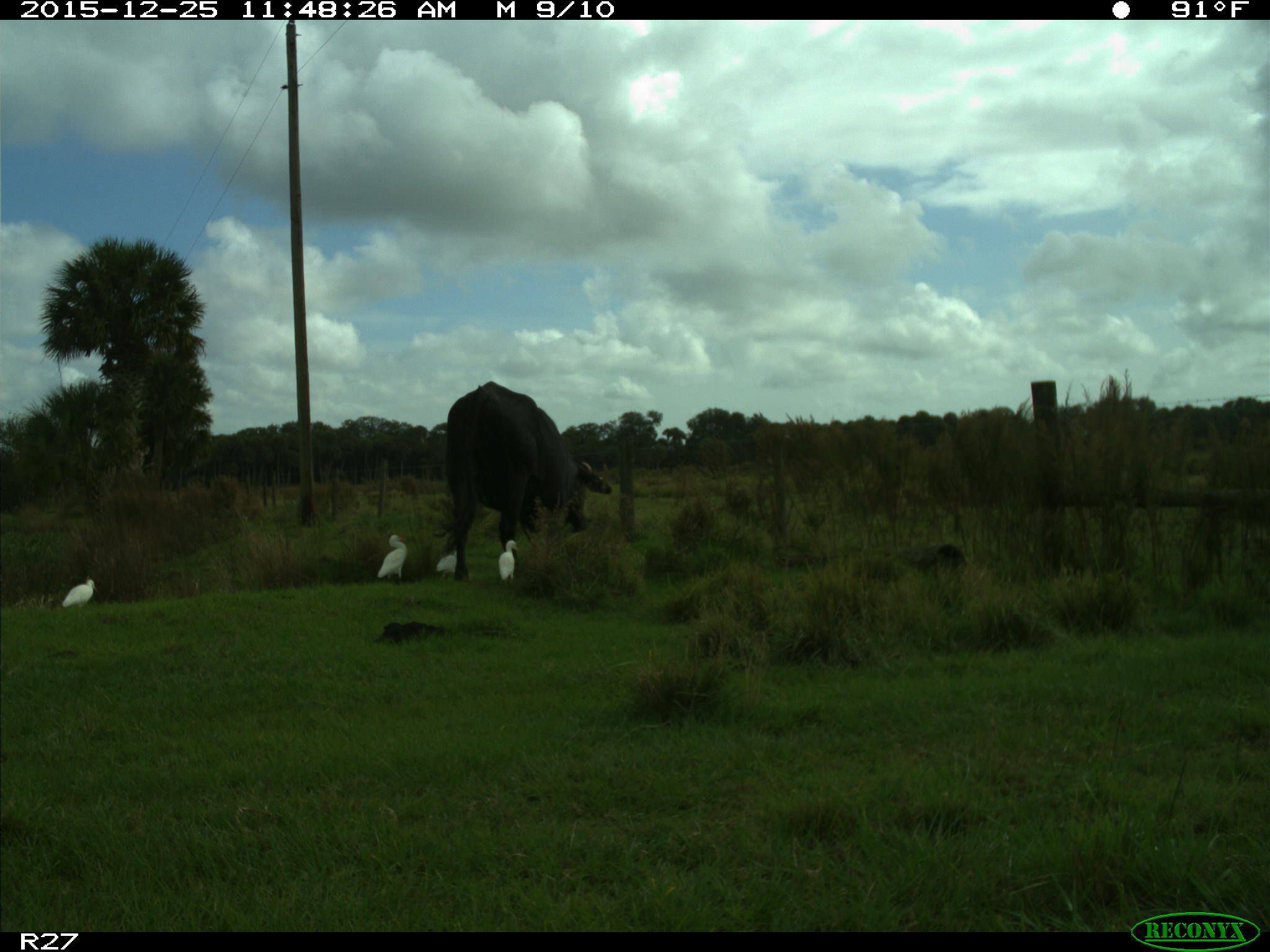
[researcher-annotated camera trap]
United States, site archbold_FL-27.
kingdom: Animalia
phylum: Chordata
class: Mammalia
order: Artiodactyla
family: Bovidae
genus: Bos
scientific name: Bos taurus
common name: domestic cow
Bos taurus (domestic cow).